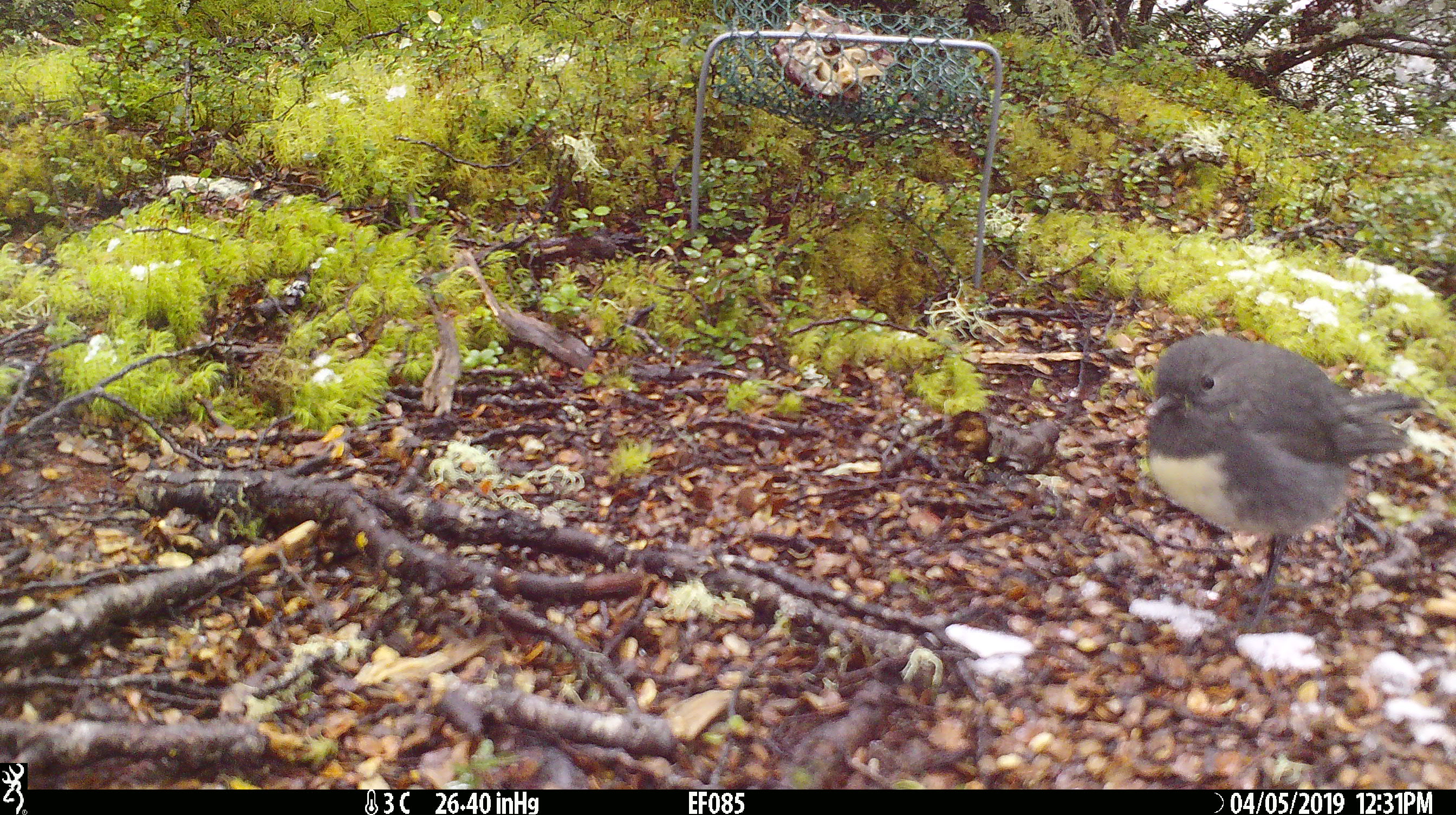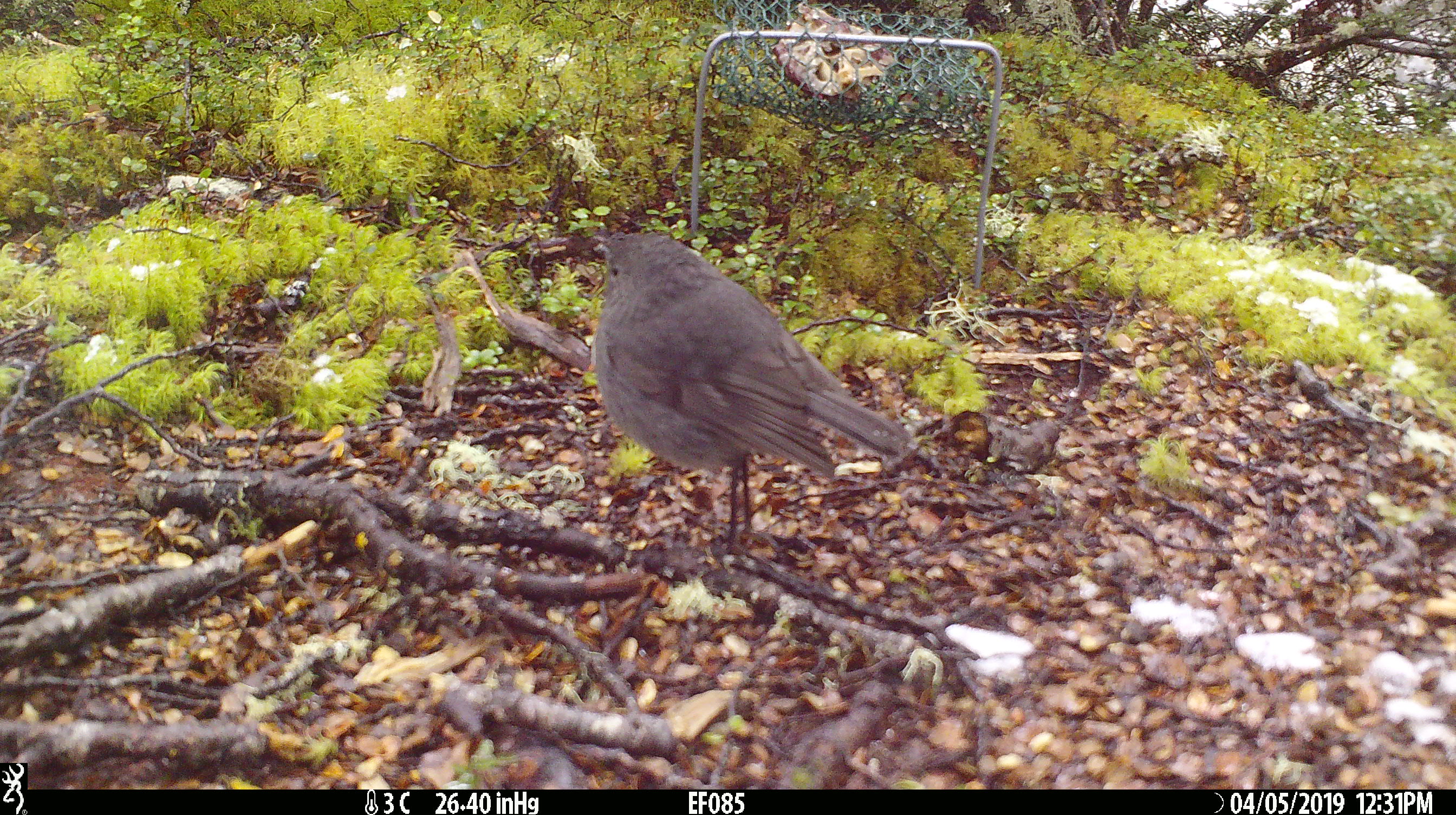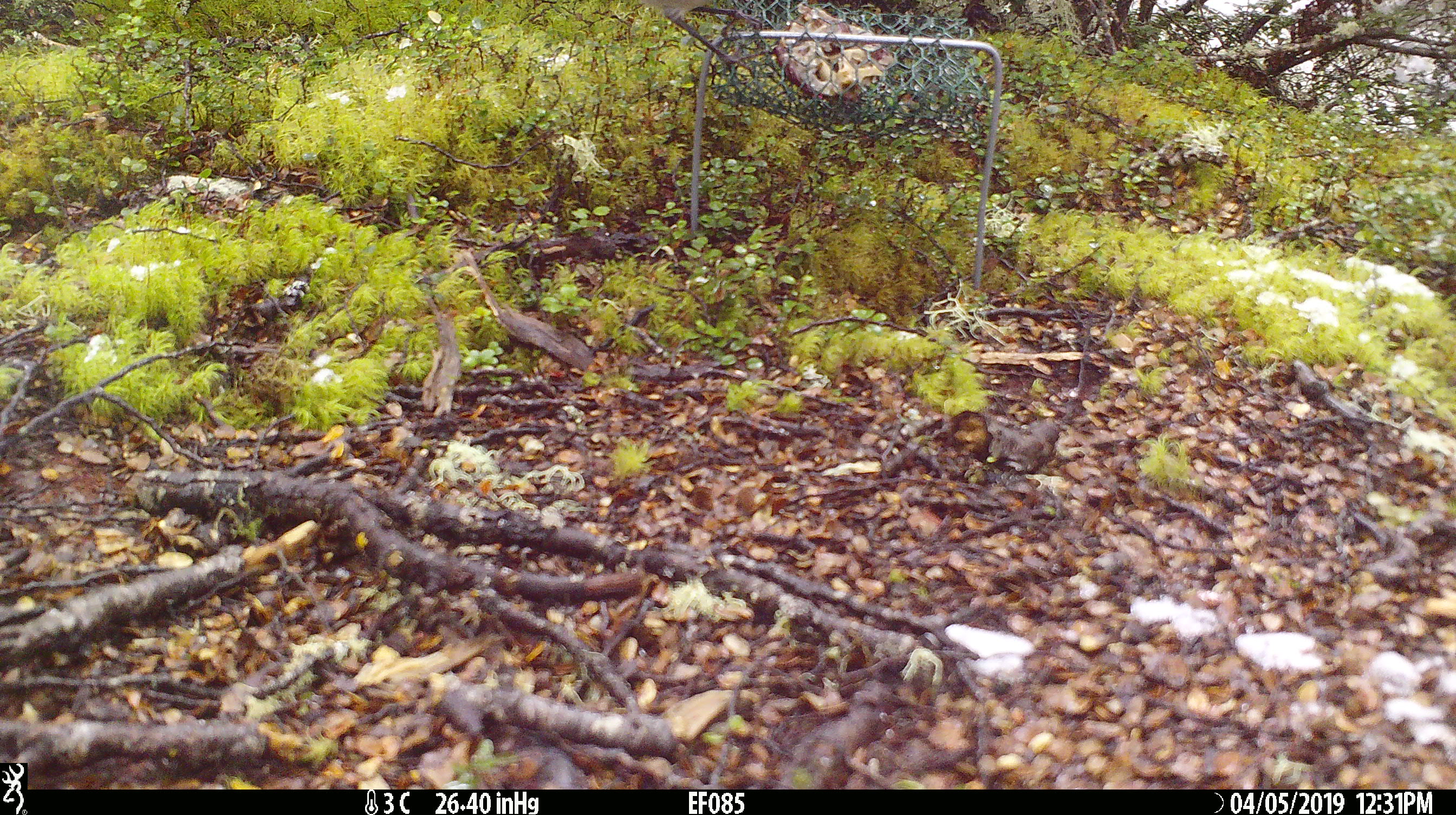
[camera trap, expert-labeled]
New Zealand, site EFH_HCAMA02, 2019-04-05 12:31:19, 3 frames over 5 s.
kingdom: Animalia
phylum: Chordata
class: Aves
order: Passeriformes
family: Petroicidae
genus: Petroica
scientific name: Petroica australis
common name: new zealand robin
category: robin